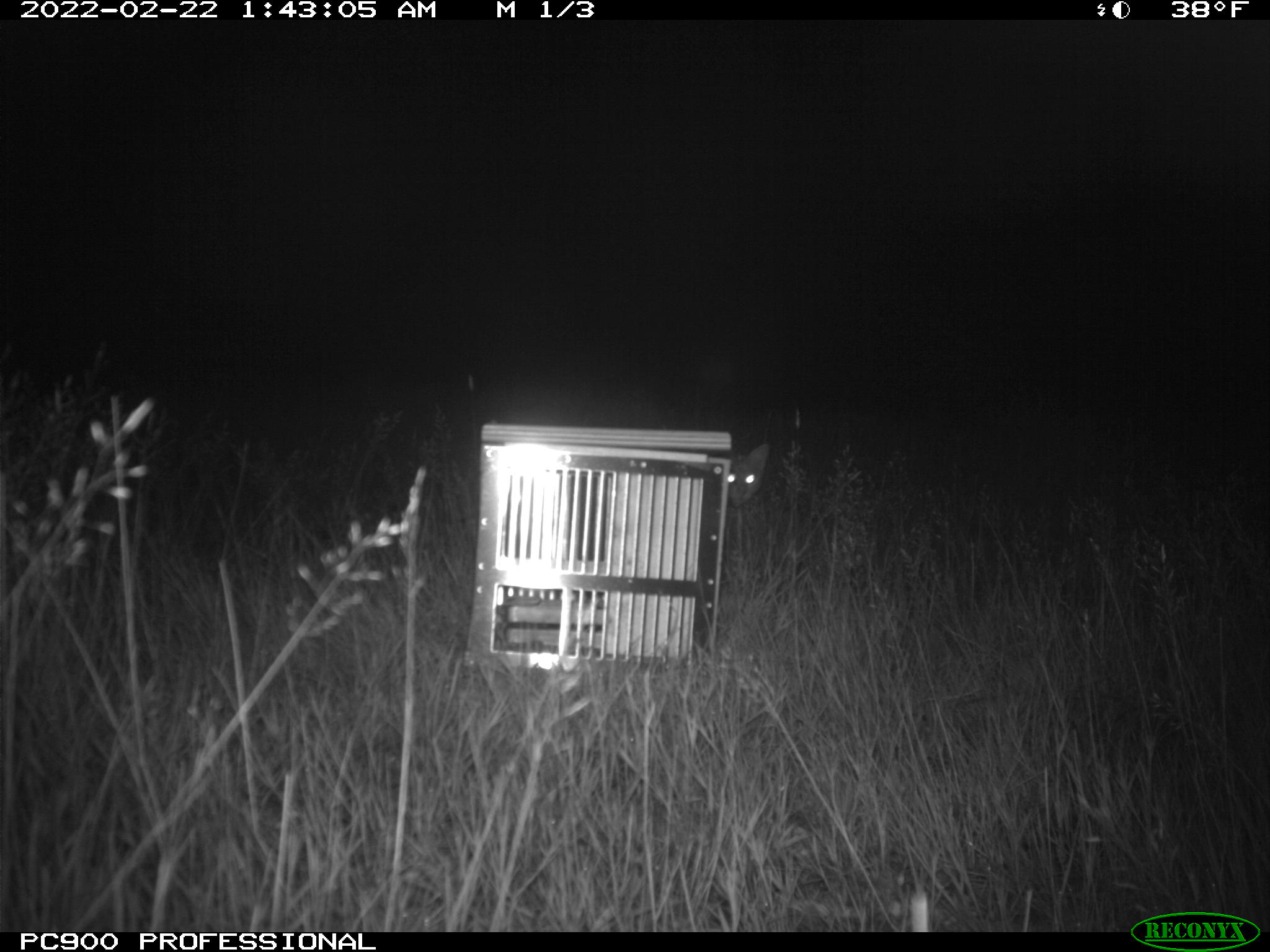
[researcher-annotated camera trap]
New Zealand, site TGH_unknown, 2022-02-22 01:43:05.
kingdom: Animalia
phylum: Chordata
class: Mammalia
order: Carnivora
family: Felidae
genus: Felis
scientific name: Felis catus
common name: domestic cat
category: cat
Cat (domestic cat) (Felis catus).